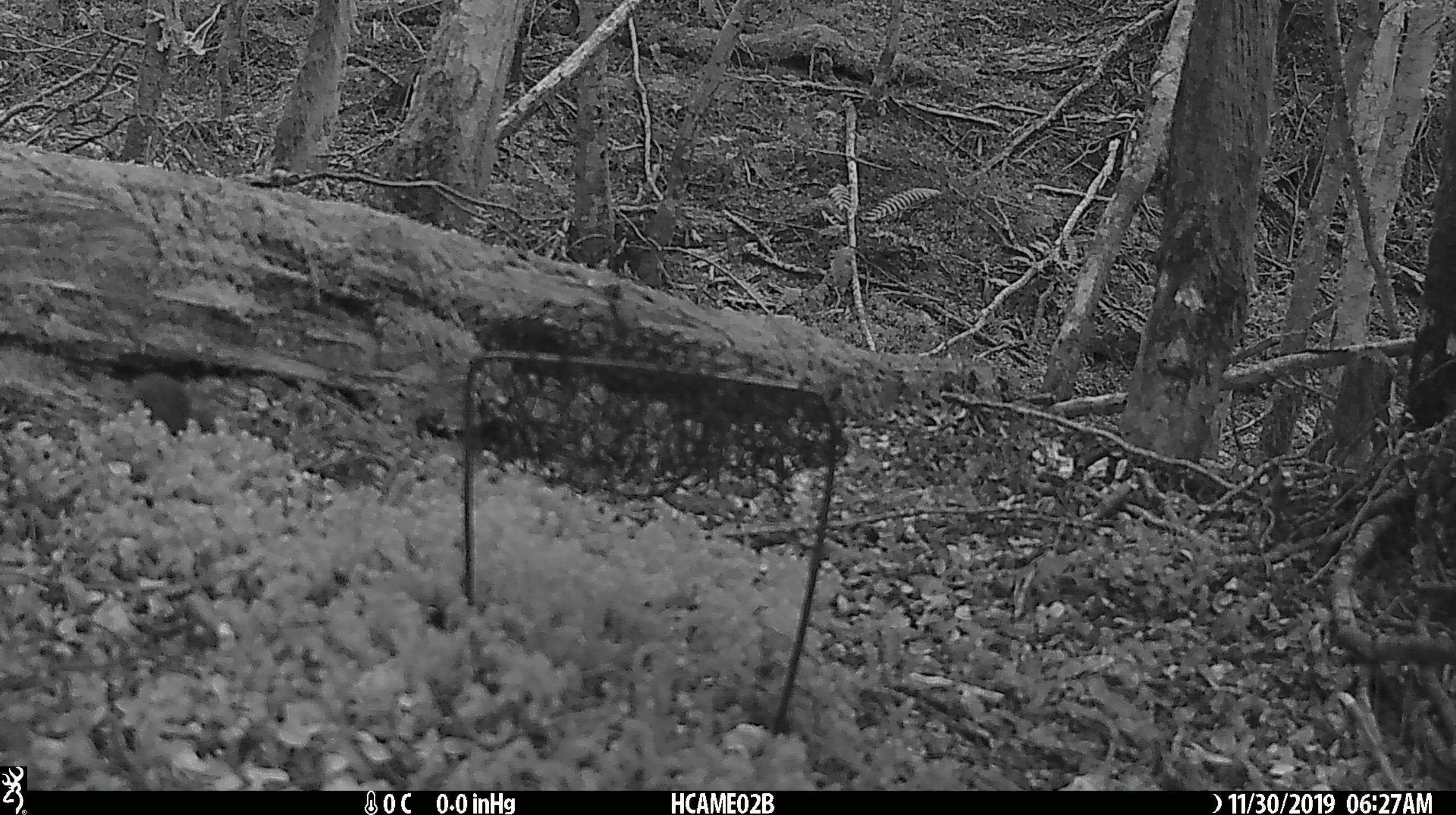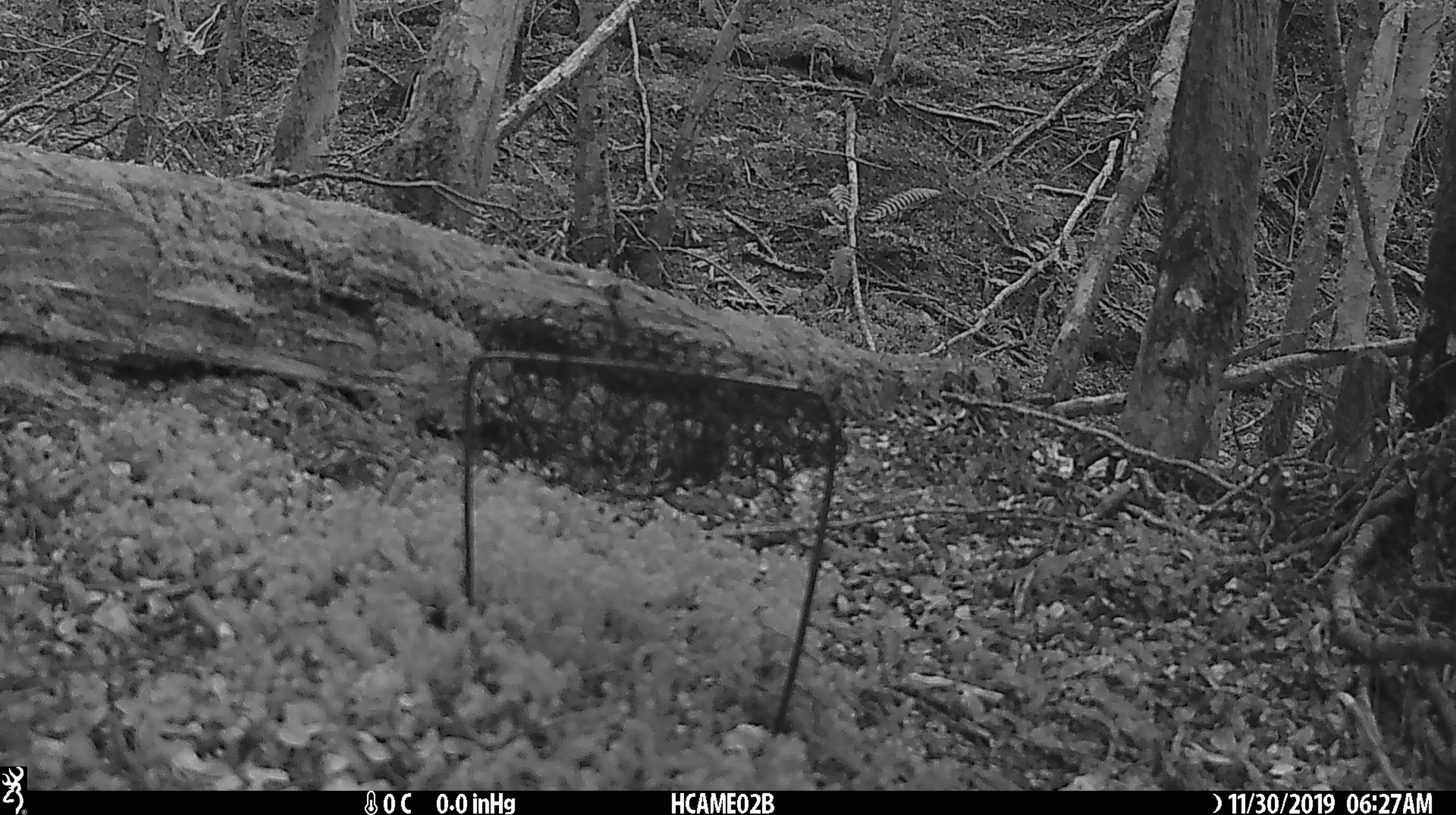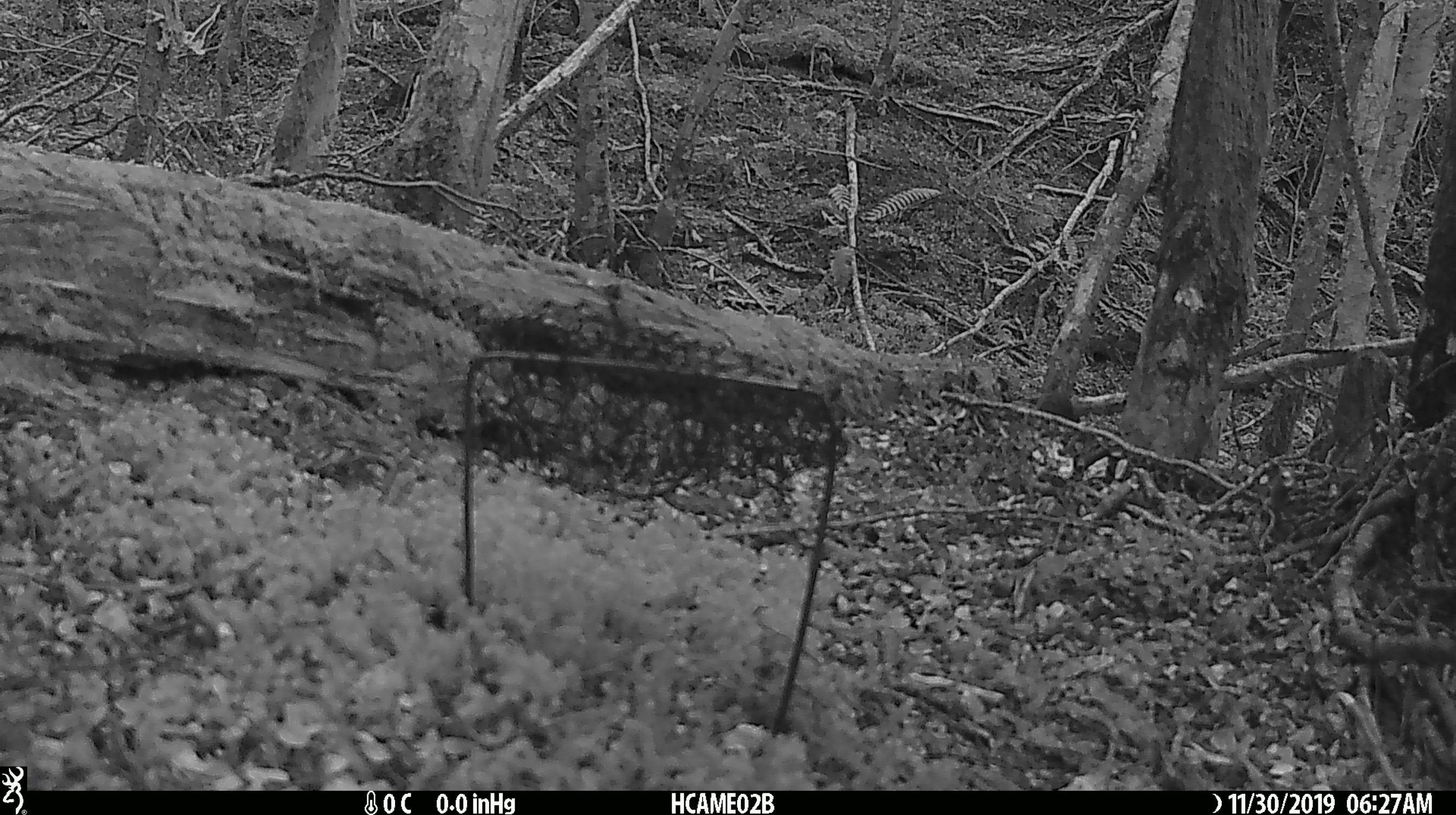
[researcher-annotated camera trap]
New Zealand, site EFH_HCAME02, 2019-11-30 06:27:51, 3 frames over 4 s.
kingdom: Animalia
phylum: Chordata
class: Mammalia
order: Rodentia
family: Muridae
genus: Mus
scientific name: Mus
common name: mouse